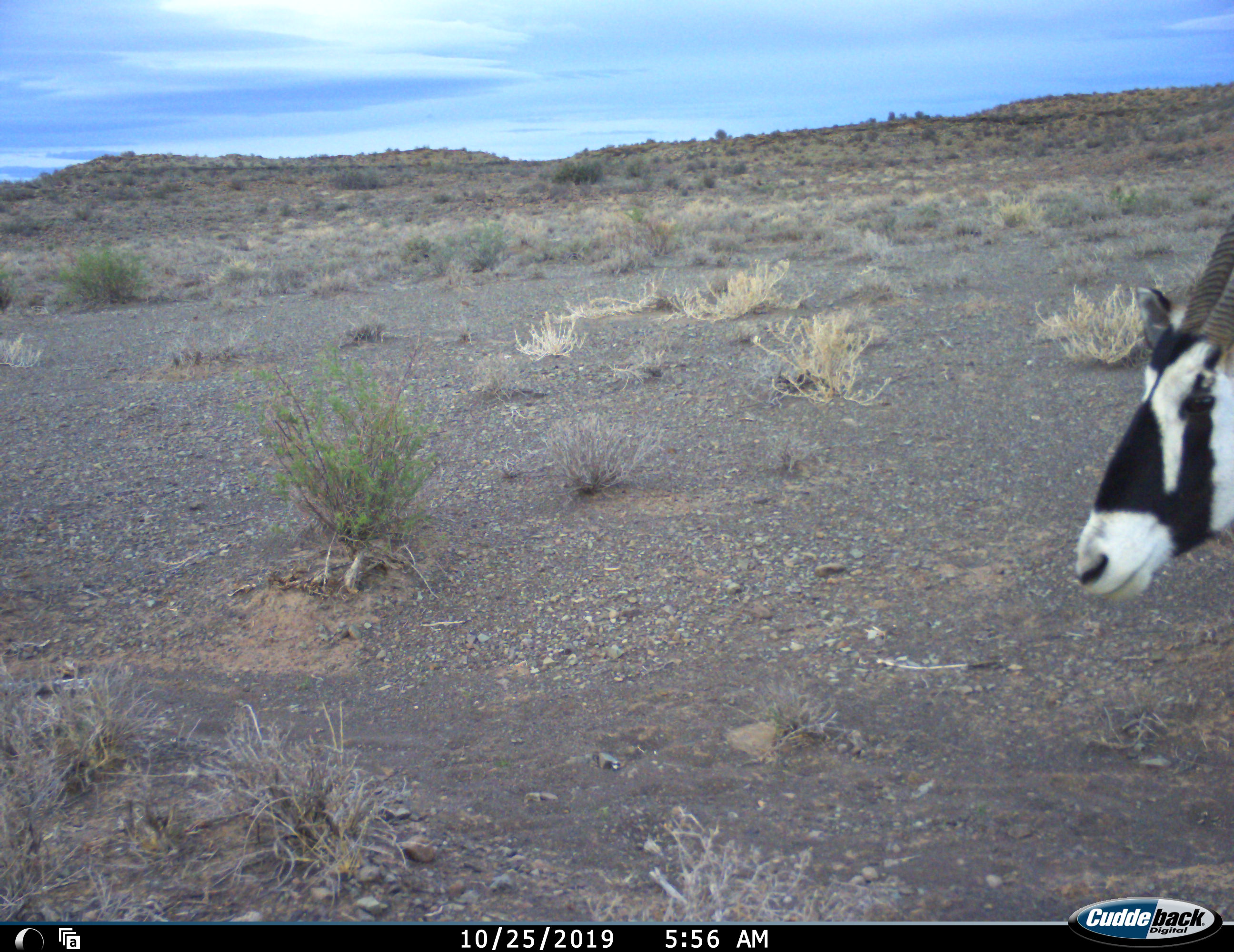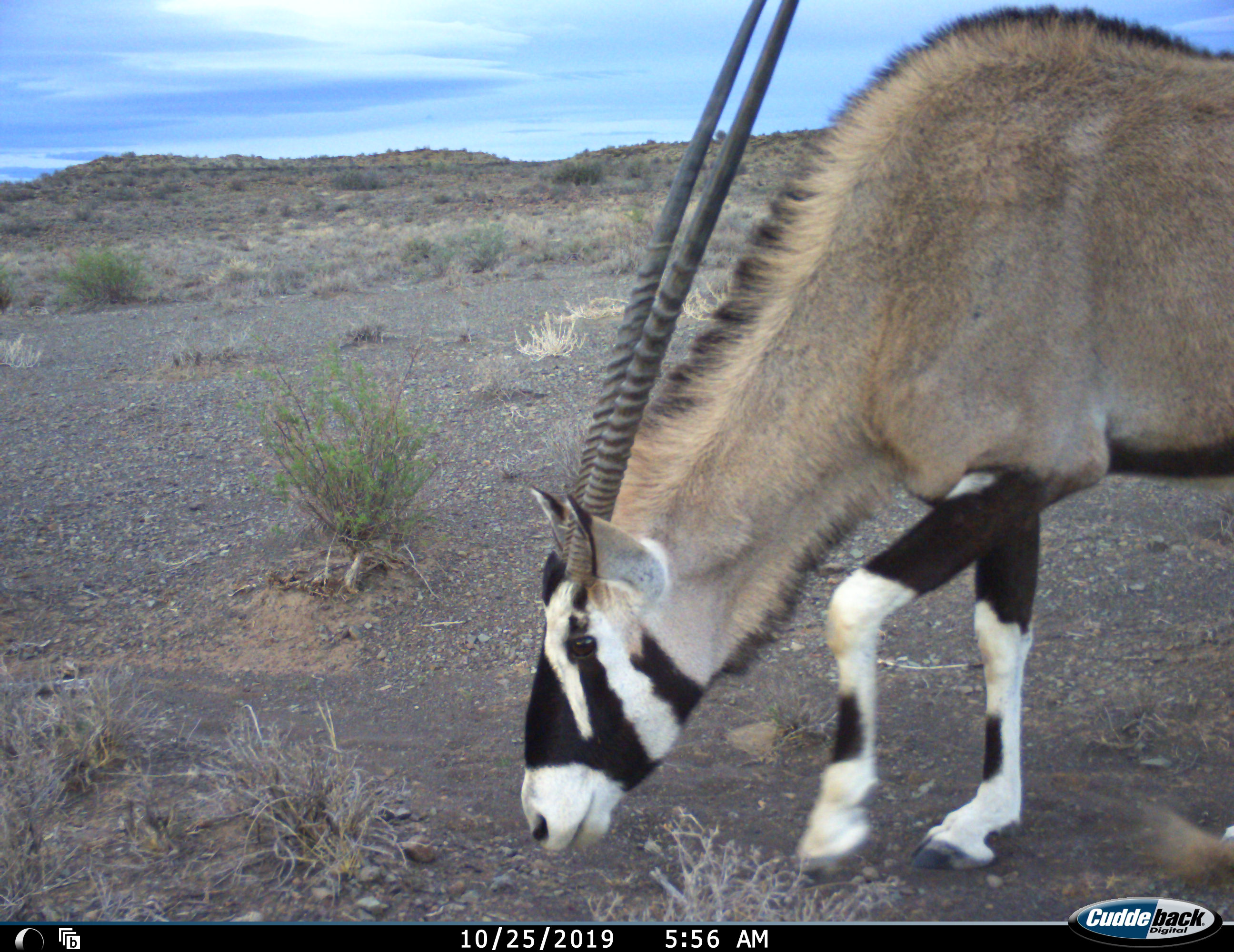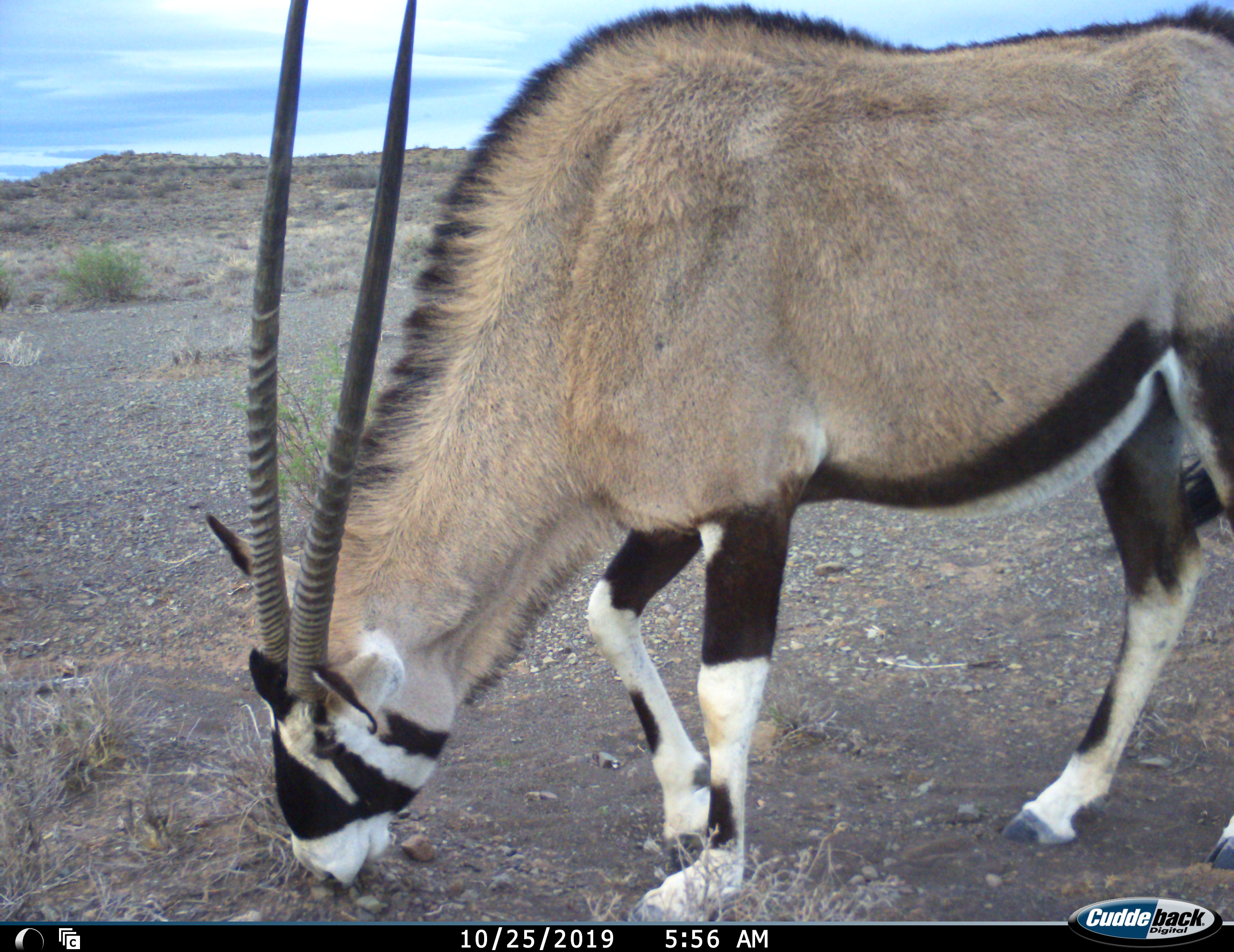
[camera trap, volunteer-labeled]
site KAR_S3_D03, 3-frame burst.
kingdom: Animalia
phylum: Chordata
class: Mammalia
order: Artiodactyla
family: Bovidae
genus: Oryx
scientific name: Oryx gazella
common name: gemsbok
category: oryx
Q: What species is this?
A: Oryx (gemsbok) (Oryx gazella).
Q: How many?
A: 1.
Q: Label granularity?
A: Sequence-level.